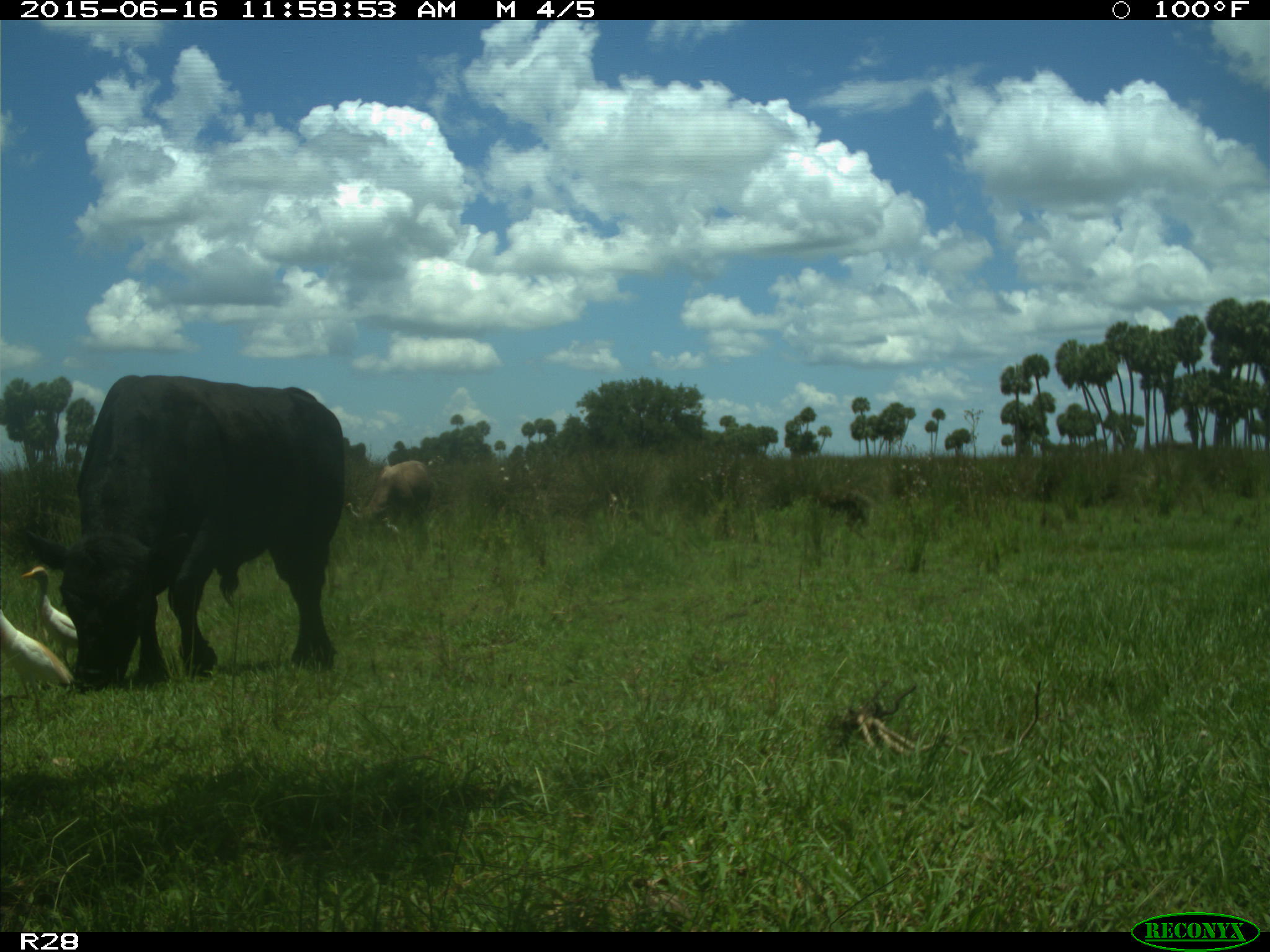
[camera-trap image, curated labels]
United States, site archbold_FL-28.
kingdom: Animalia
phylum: Chordata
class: Mammalia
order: Artiodactyla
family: Bovidae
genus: Bos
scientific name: Bos taurus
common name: domestic cow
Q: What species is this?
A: Bos taurus (domestic cow).